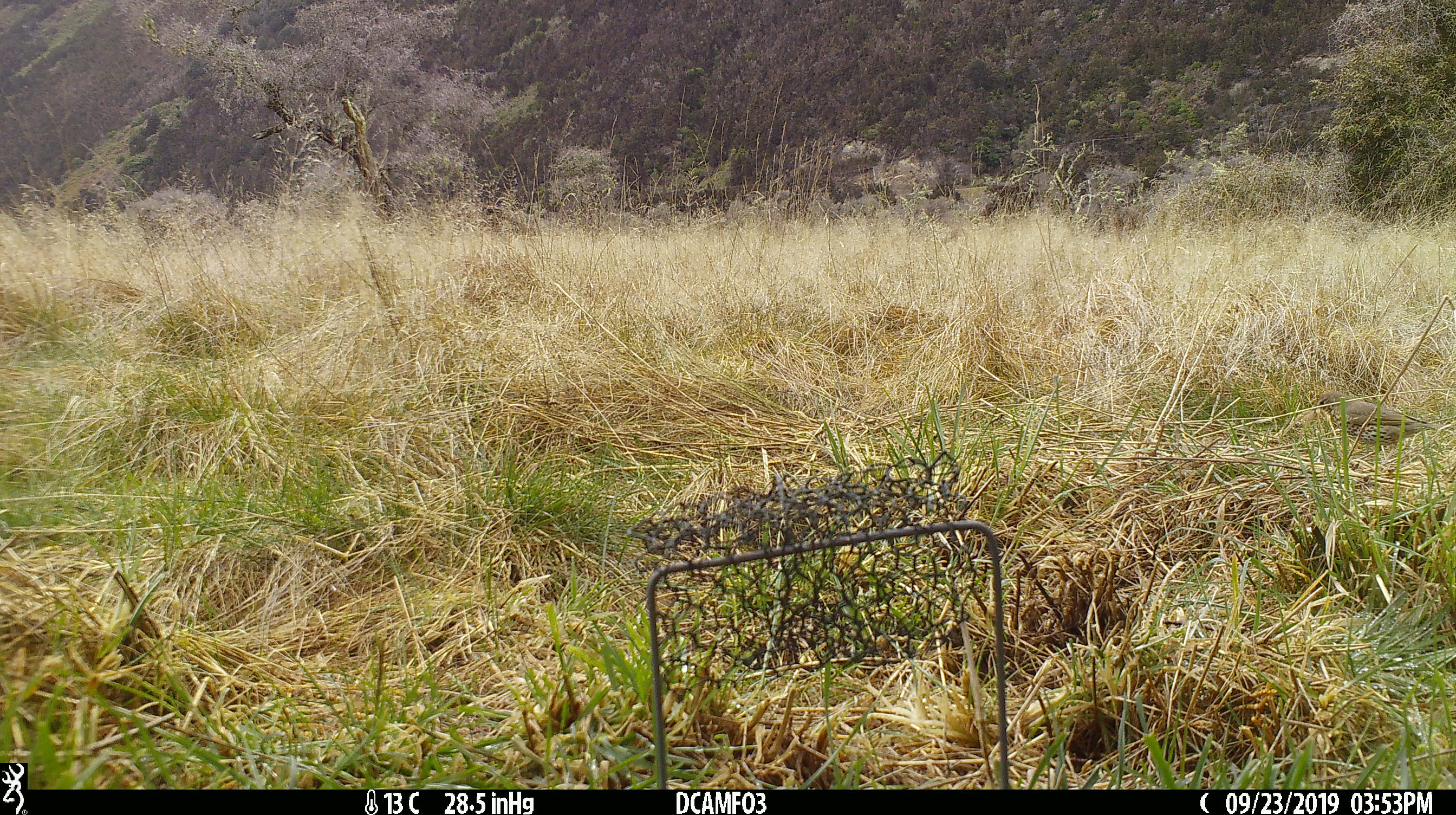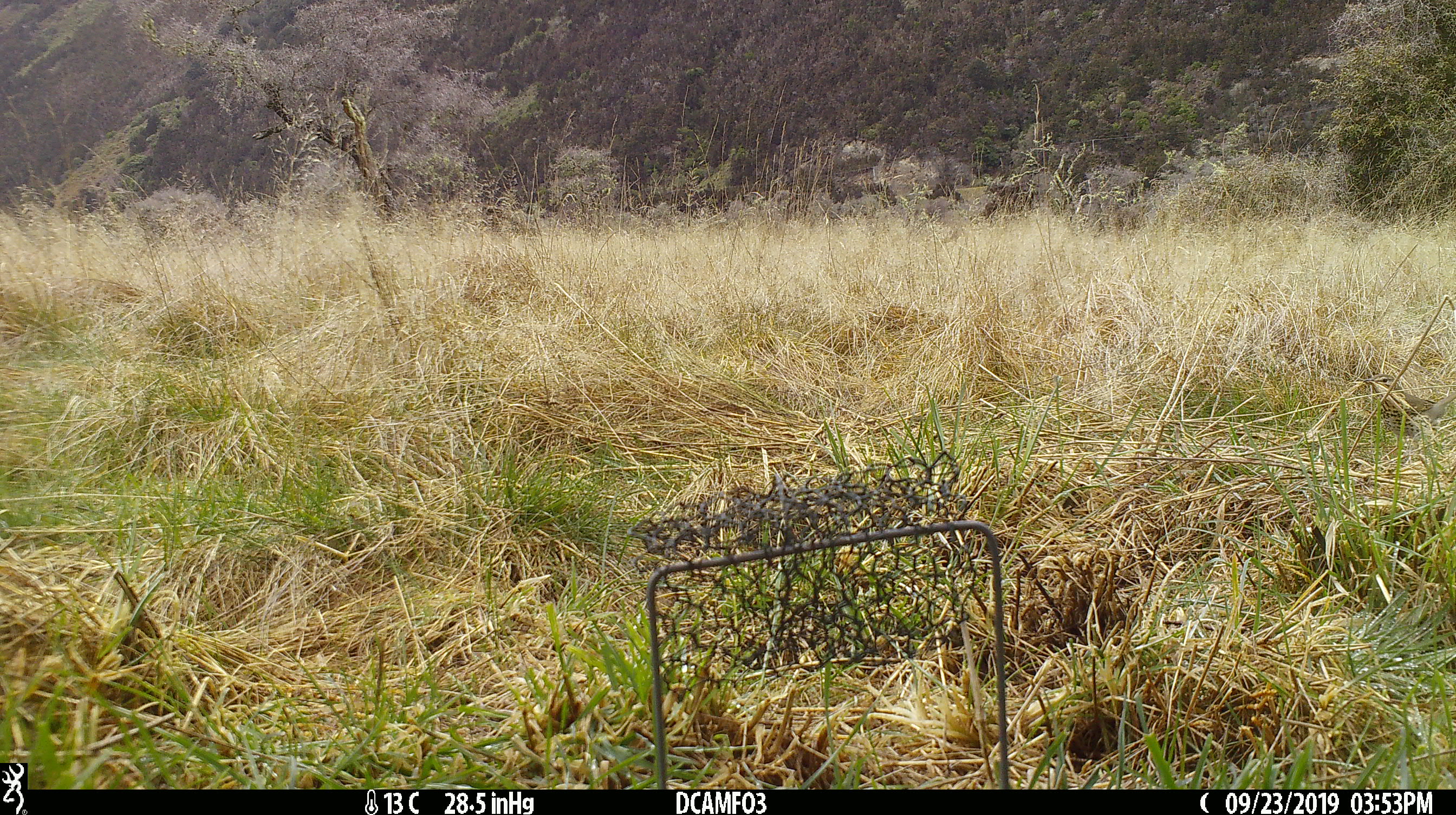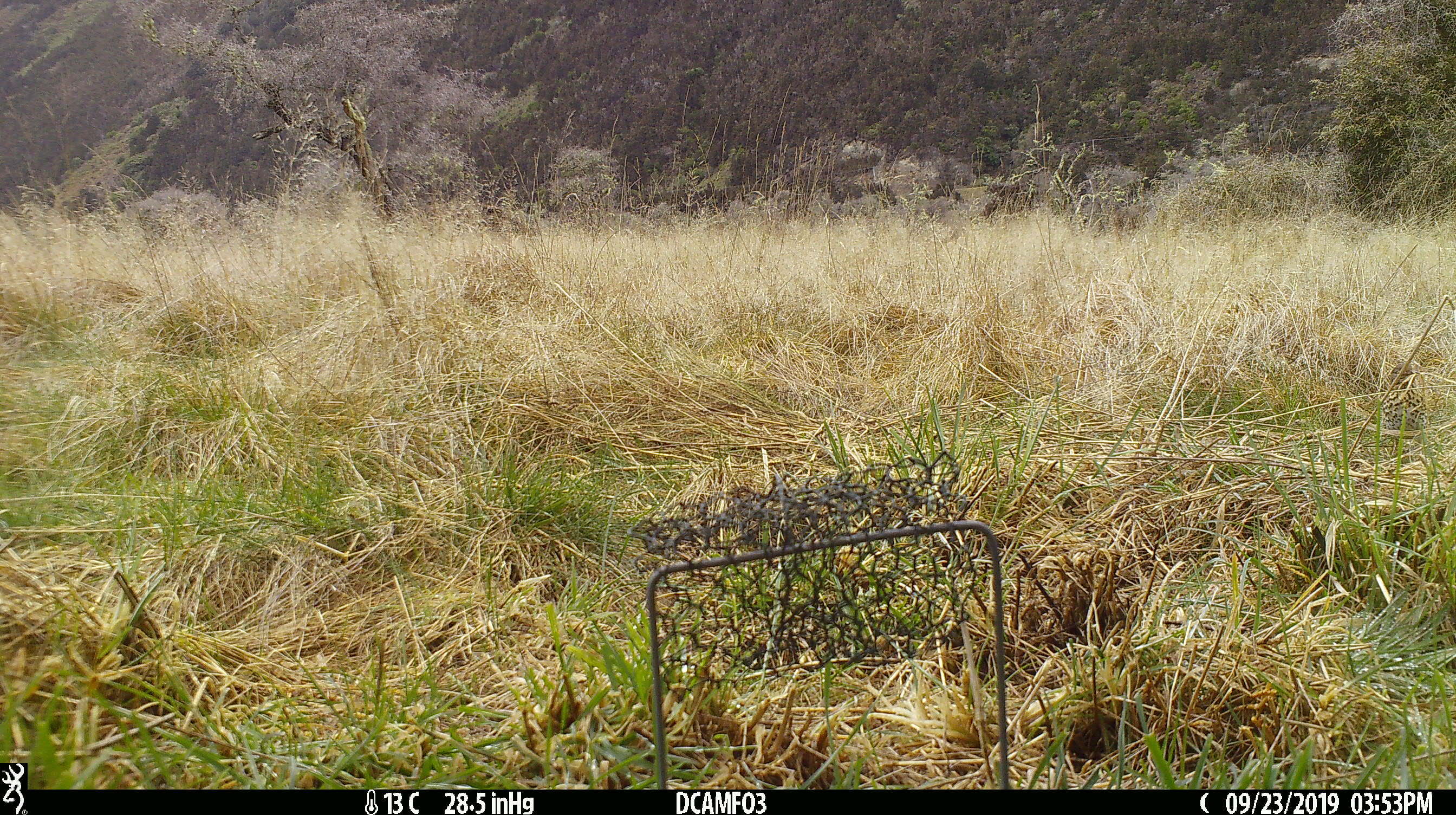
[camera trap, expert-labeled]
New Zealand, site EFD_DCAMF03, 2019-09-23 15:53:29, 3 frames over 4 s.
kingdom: Animalia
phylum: Chordata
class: Aves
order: Passeriformes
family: Turdidae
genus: Turdus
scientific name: Turdus philomelos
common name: song thrush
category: thrush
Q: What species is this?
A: Thrush (song thrush) (Turdus philomelos).